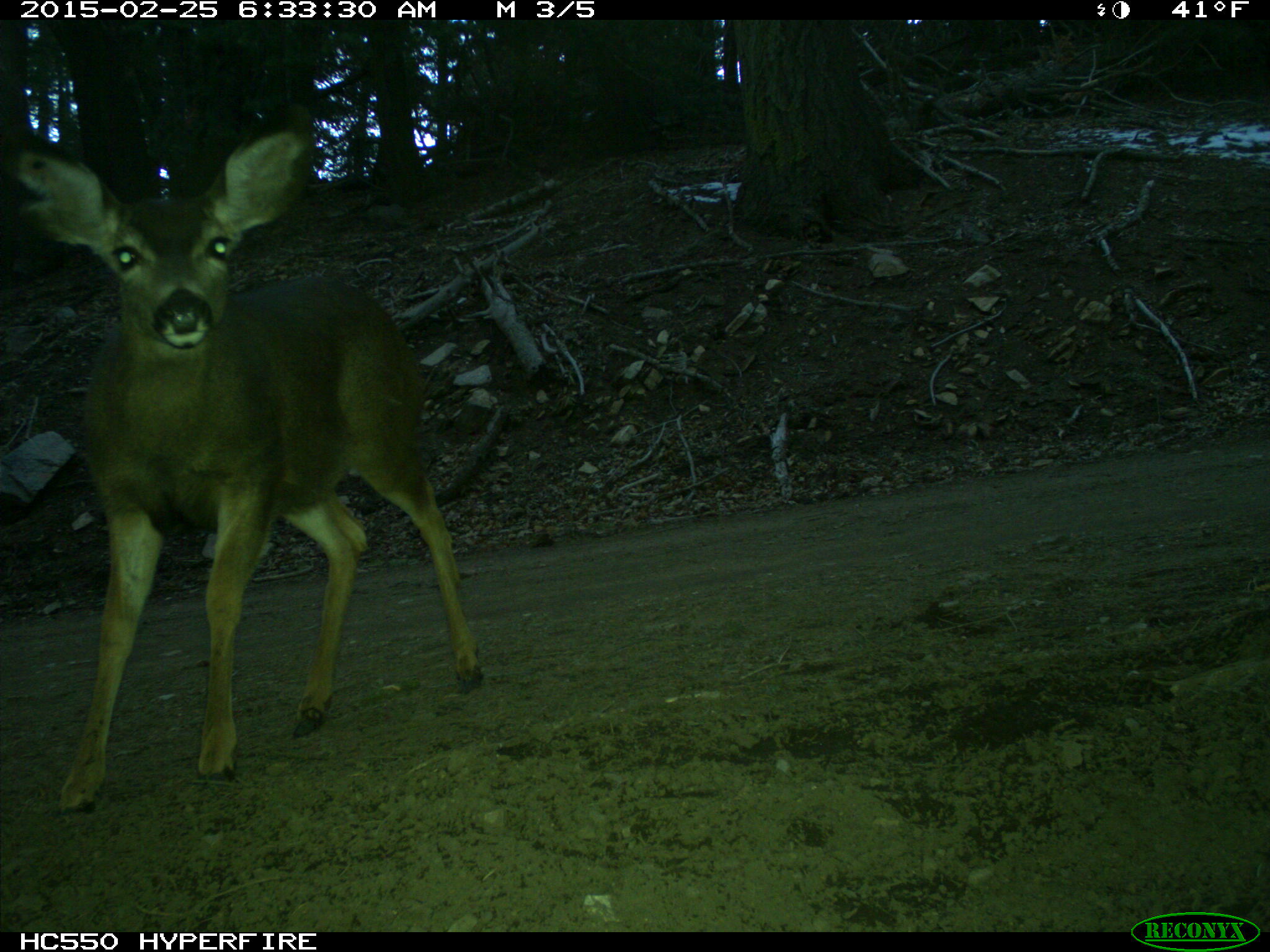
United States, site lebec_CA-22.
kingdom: Animalia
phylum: Chordata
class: Mammalia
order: Artiodactyla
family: Cervidae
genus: Odocoileus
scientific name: Odocoileus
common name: deer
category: unidentified deer